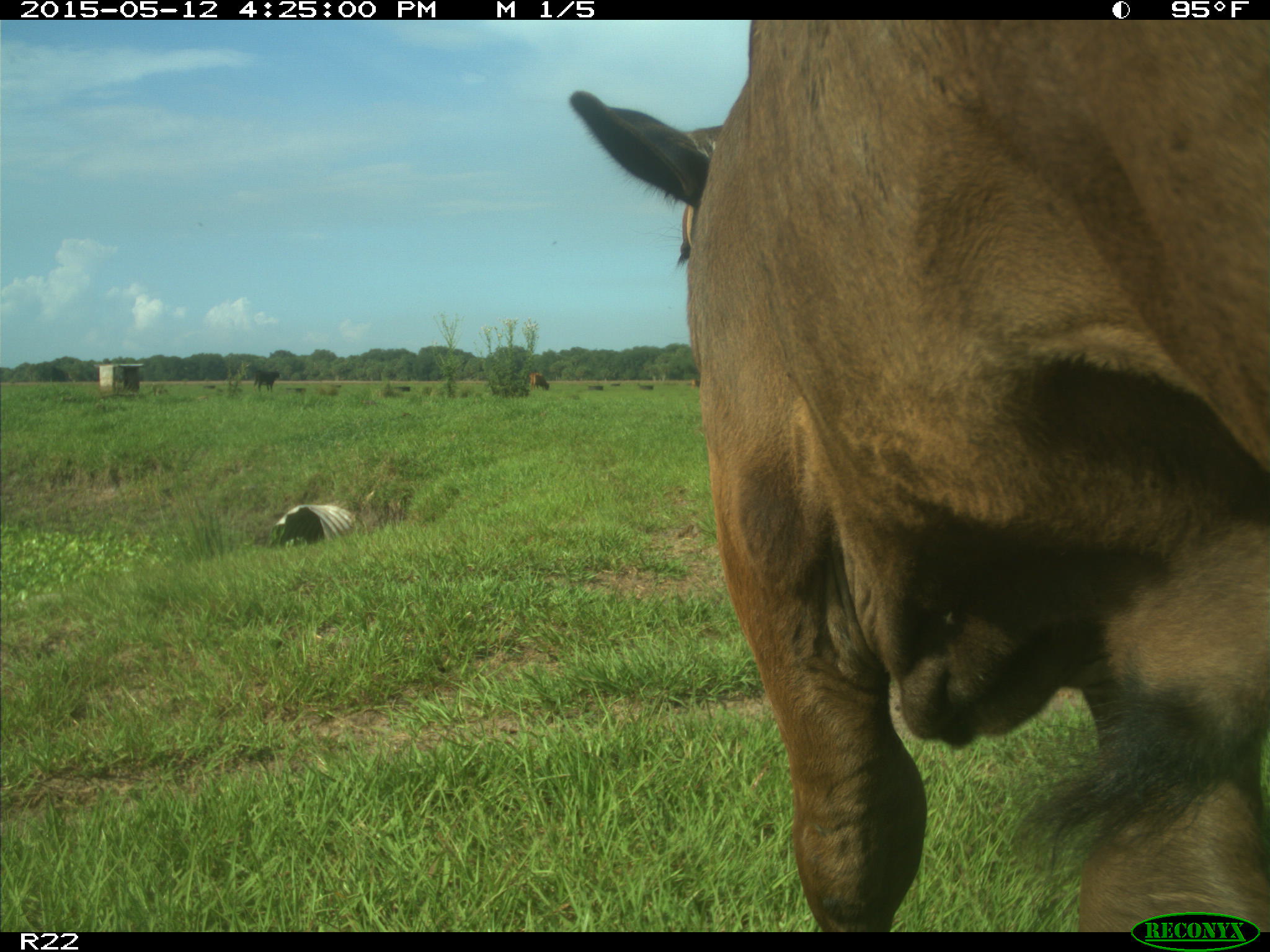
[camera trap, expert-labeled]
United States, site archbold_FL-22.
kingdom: Animalia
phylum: Chordata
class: Mammalia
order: Artiodactyla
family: Bovidae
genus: Bos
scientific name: Bos taurus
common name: domestic cow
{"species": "Bos taurus (domestic cow)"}